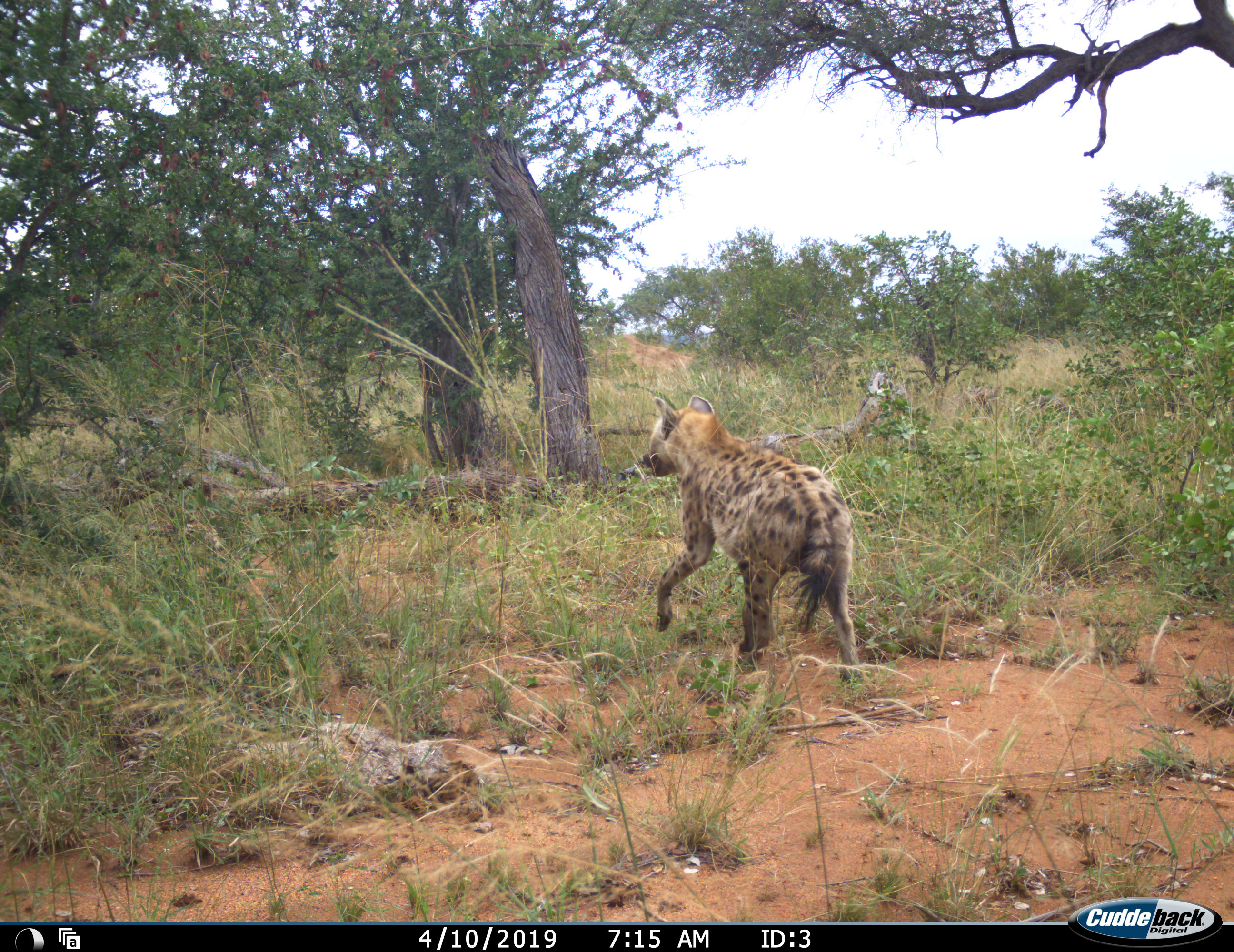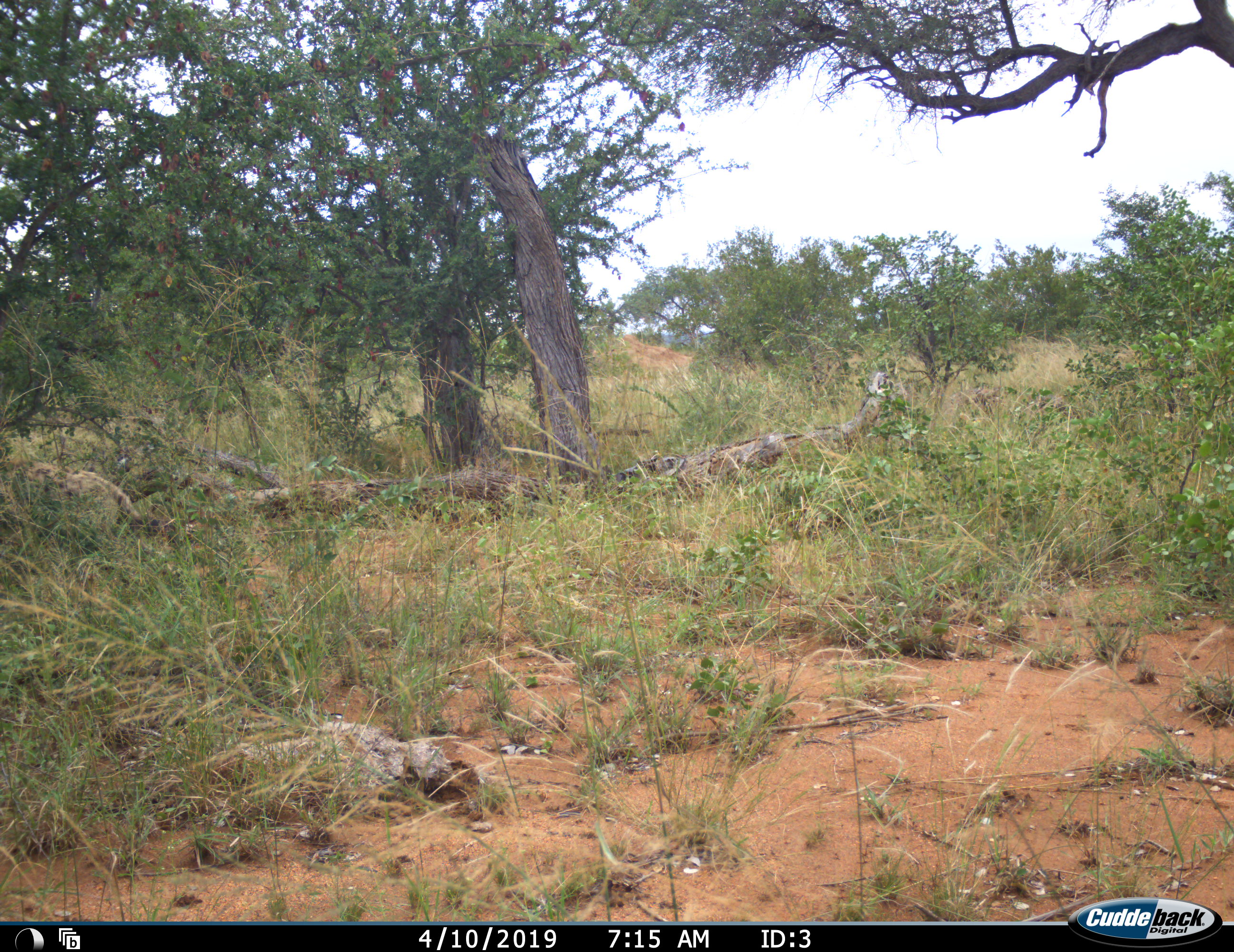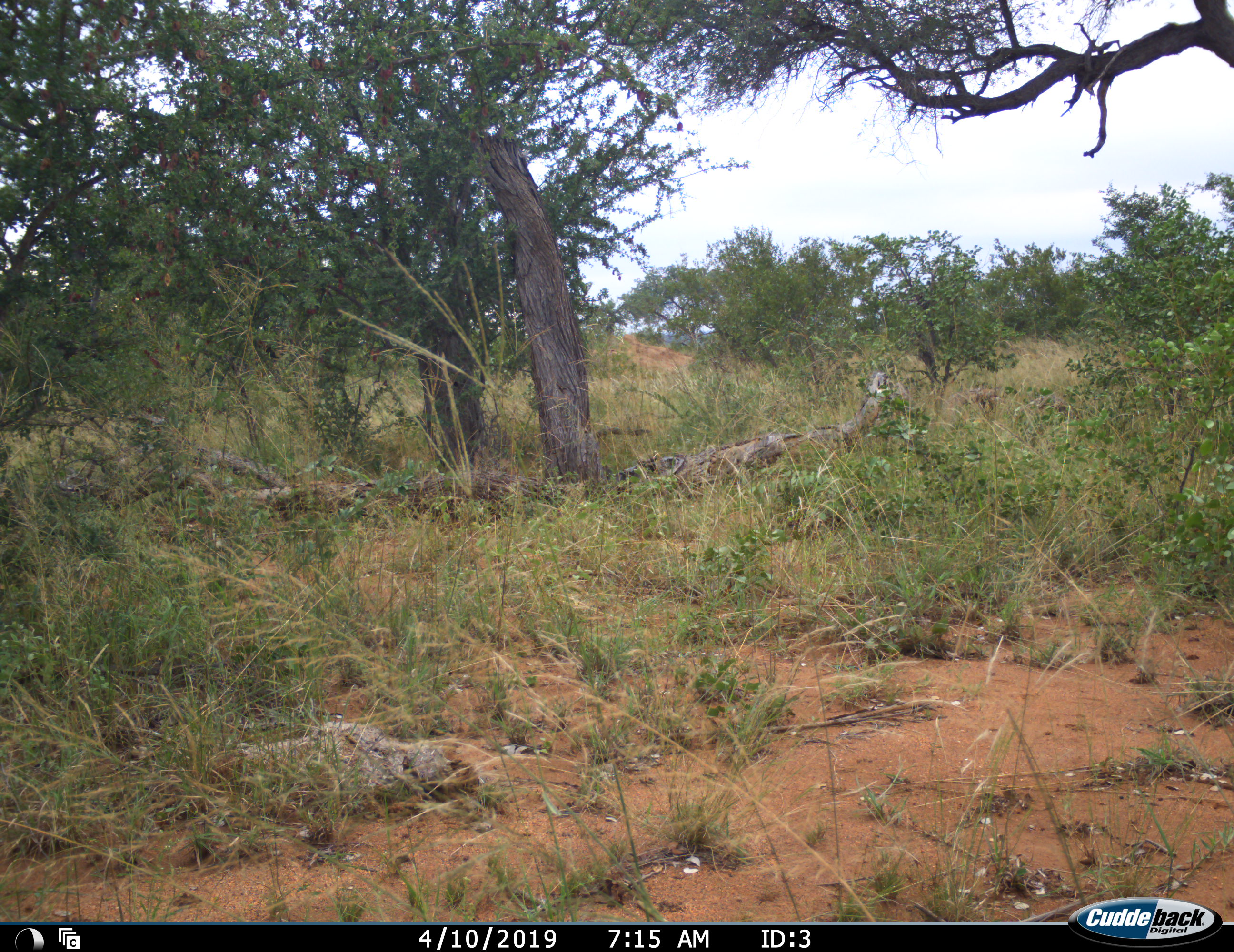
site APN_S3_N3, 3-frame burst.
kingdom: Animalia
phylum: Chordata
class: Mammalia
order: Carnivora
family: Hyaenidae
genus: Crocuta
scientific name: Crocuta crocuta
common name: spotted hyena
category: hyenaspotted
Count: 1.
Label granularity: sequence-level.